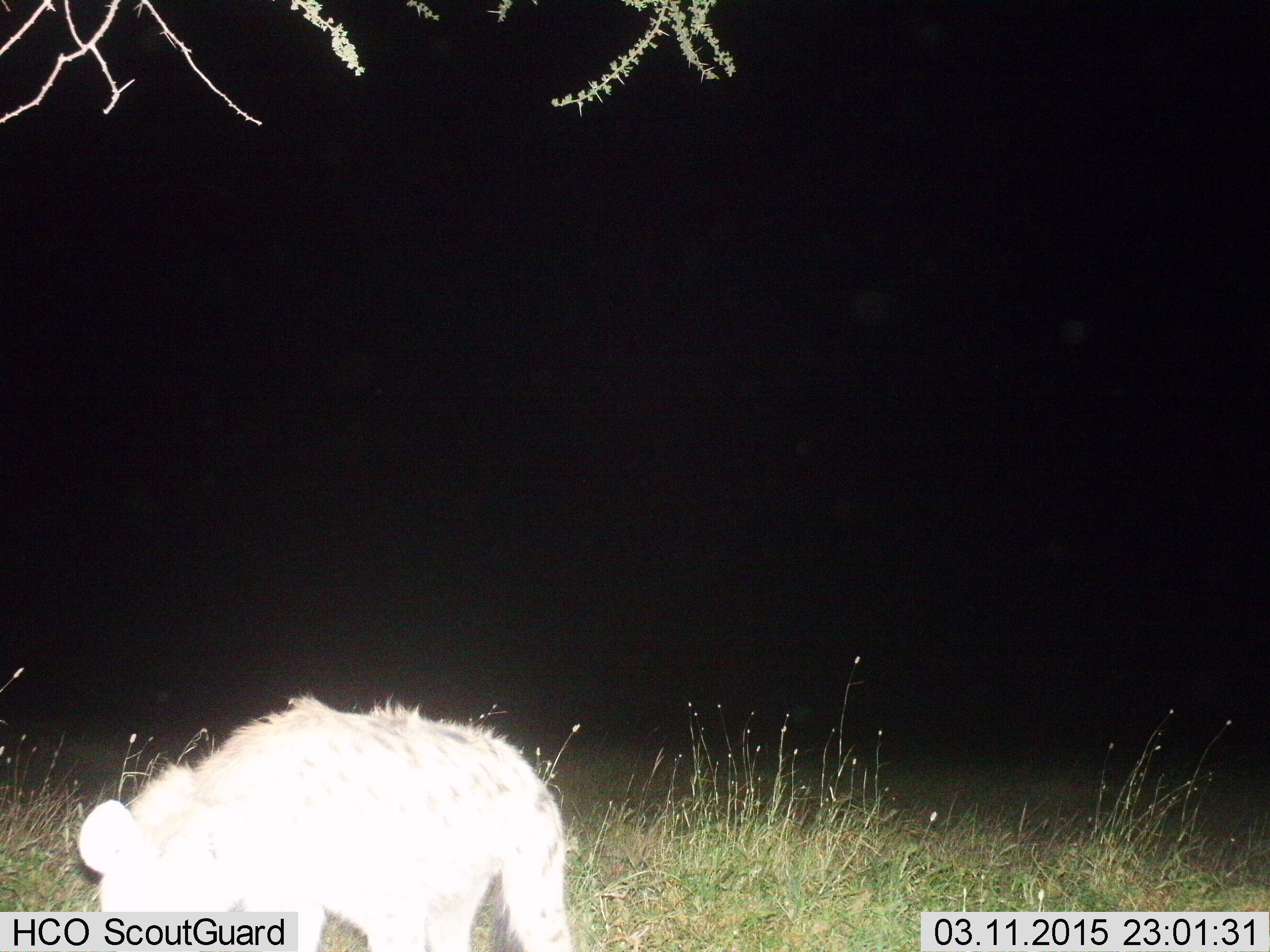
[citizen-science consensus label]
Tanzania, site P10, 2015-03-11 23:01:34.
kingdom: Animalia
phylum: Chordata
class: Mammalia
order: Carnivora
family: Hyaenidae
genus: Crocuta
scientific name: Crocuta crocuta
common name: spotted hyena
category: hyenaspotted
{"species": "hyenaspotted (spotted hyena) (Crocuta crocuta)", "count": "1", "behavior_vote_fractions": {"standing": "70%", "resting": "0%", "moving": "30%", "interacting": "0%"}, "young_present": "0%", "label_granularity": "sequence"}